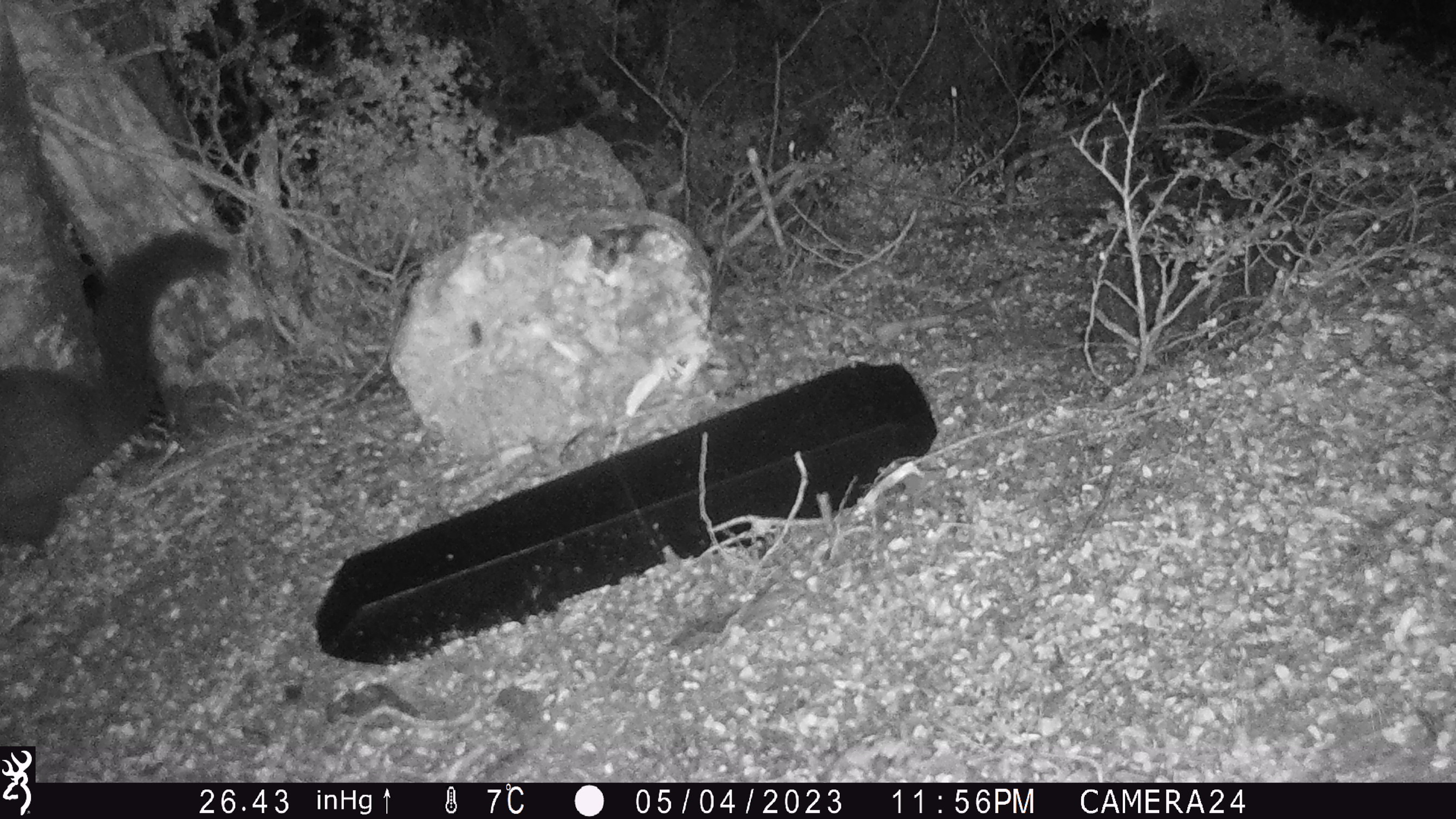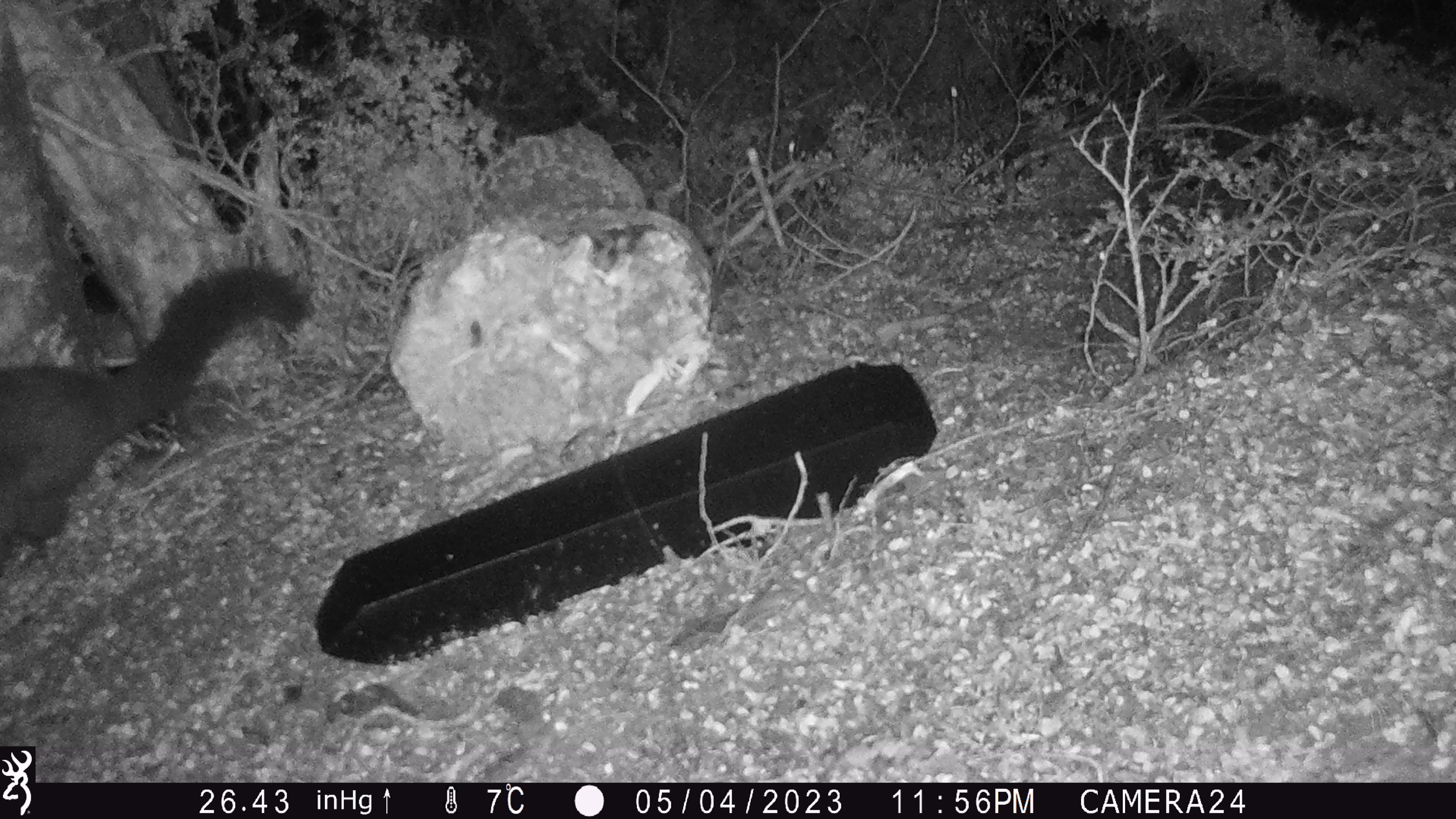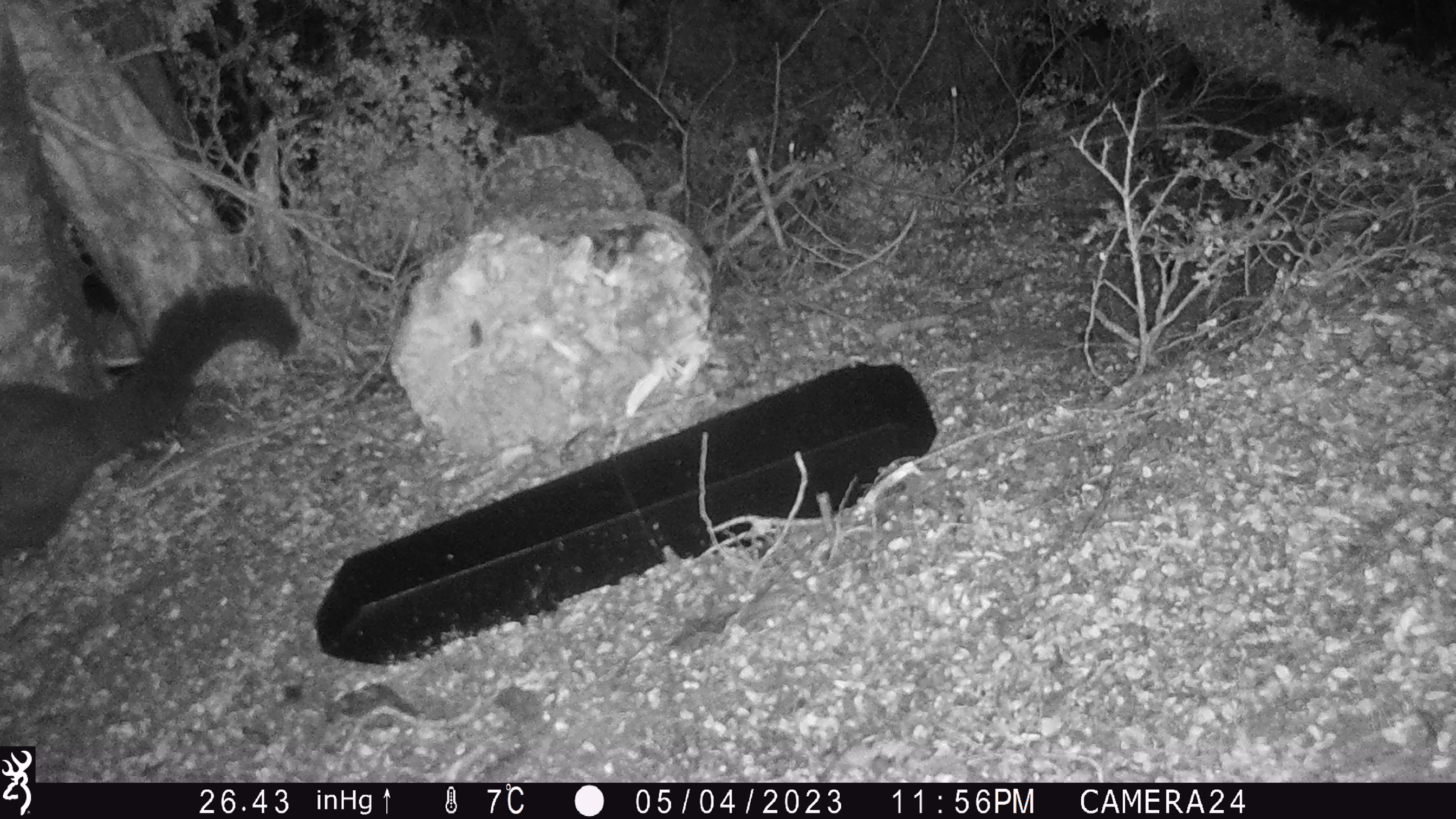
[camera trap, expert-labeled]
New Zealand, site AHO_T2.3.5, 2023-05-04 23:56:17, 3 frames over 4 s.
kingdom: Animalia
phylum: Chordata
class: Mammalia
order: Carnivora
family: Mustelidae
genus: Mustela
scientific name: Mustela erminea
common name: stoat